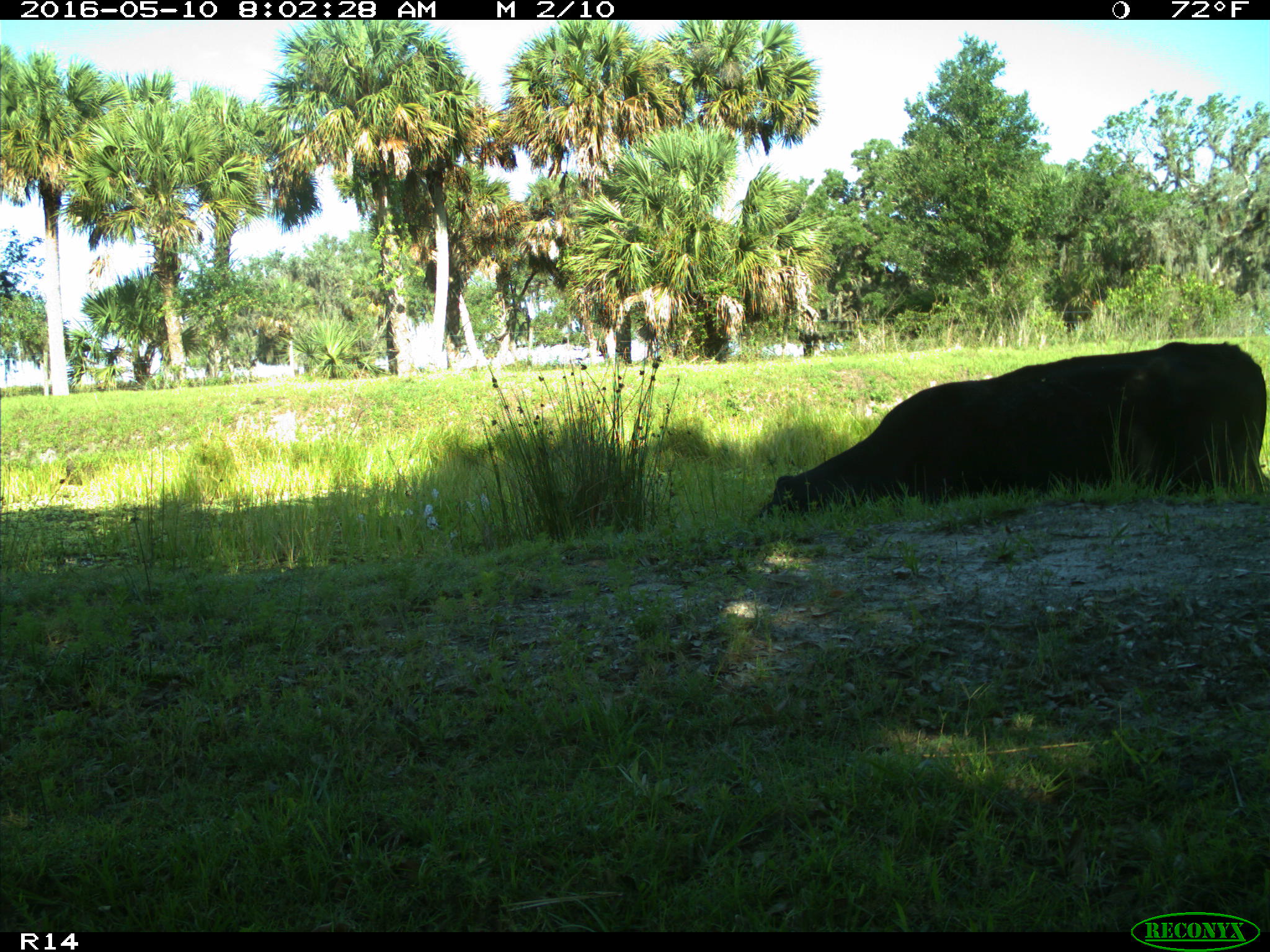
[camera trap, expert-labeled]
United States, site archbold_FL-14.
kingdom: Animalia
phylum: Chordata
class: Mammalia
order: Artiodactyla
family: Bovidae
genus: Bos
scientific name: Bos taurus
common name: domestic cow